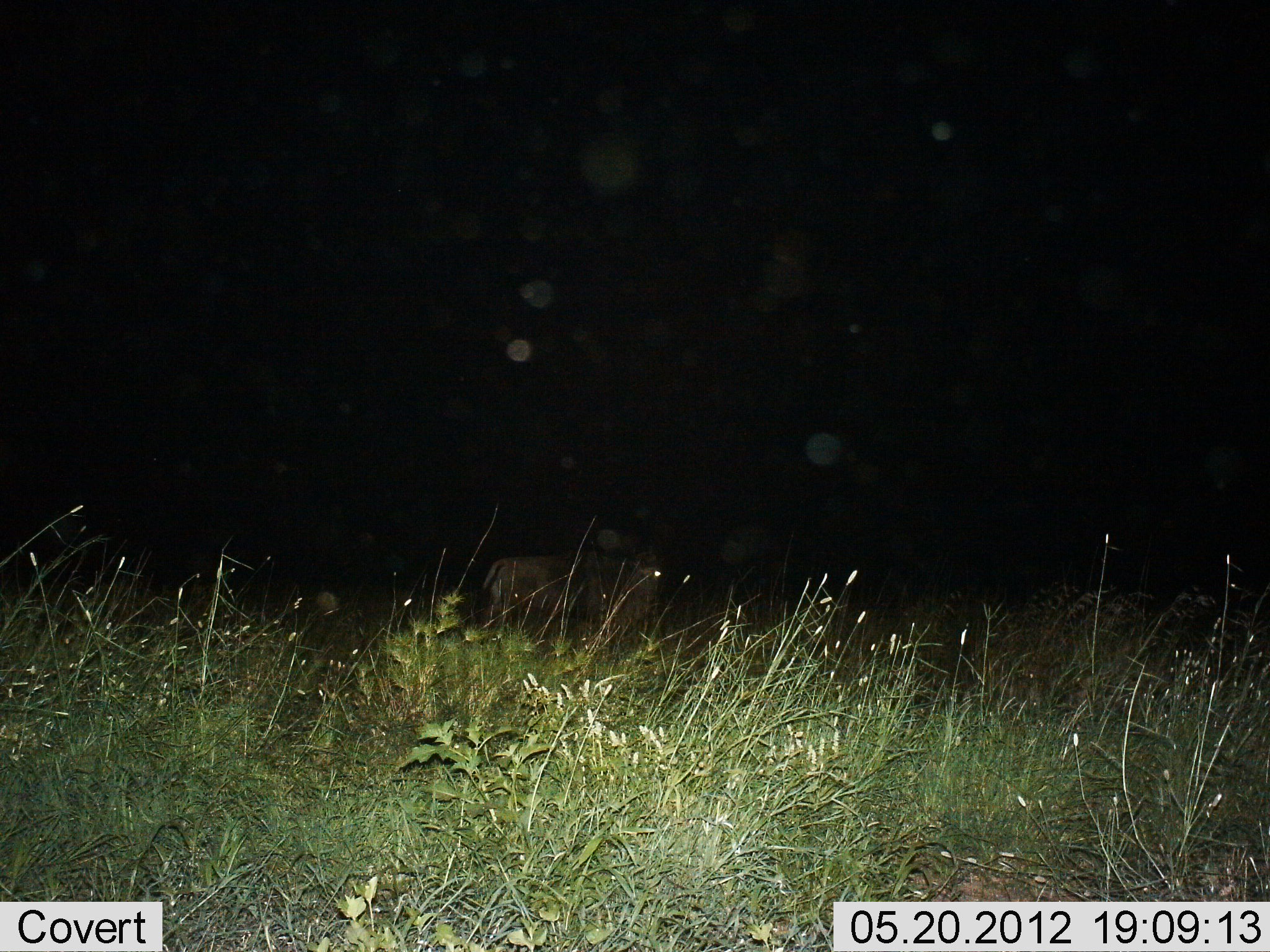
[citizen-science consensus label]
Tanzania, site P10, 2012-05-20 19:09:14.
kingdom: Animalia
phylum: Chordata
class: Mammalia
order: Artiodactyla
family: Bovidae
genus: Connochaetes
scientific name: Connochaetes taurinus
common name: blue wildebeest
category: wildebeest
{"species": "wildebeest (blue wildebeest) (Connochaetes taurinus)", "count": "1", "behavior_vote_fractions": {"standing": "90%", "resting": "0%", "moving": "10%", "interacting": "0%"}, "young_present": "0%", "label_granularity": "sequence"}